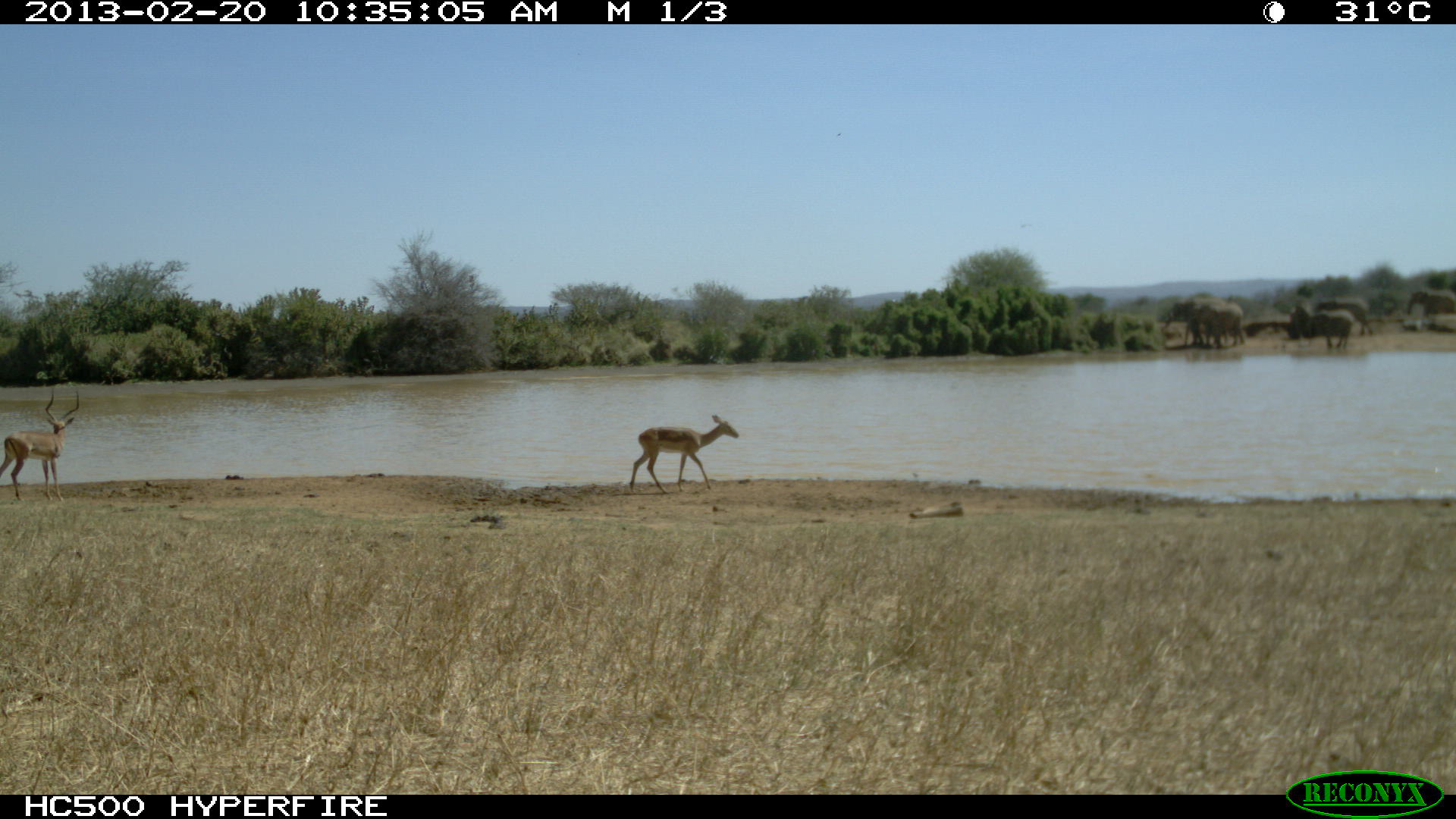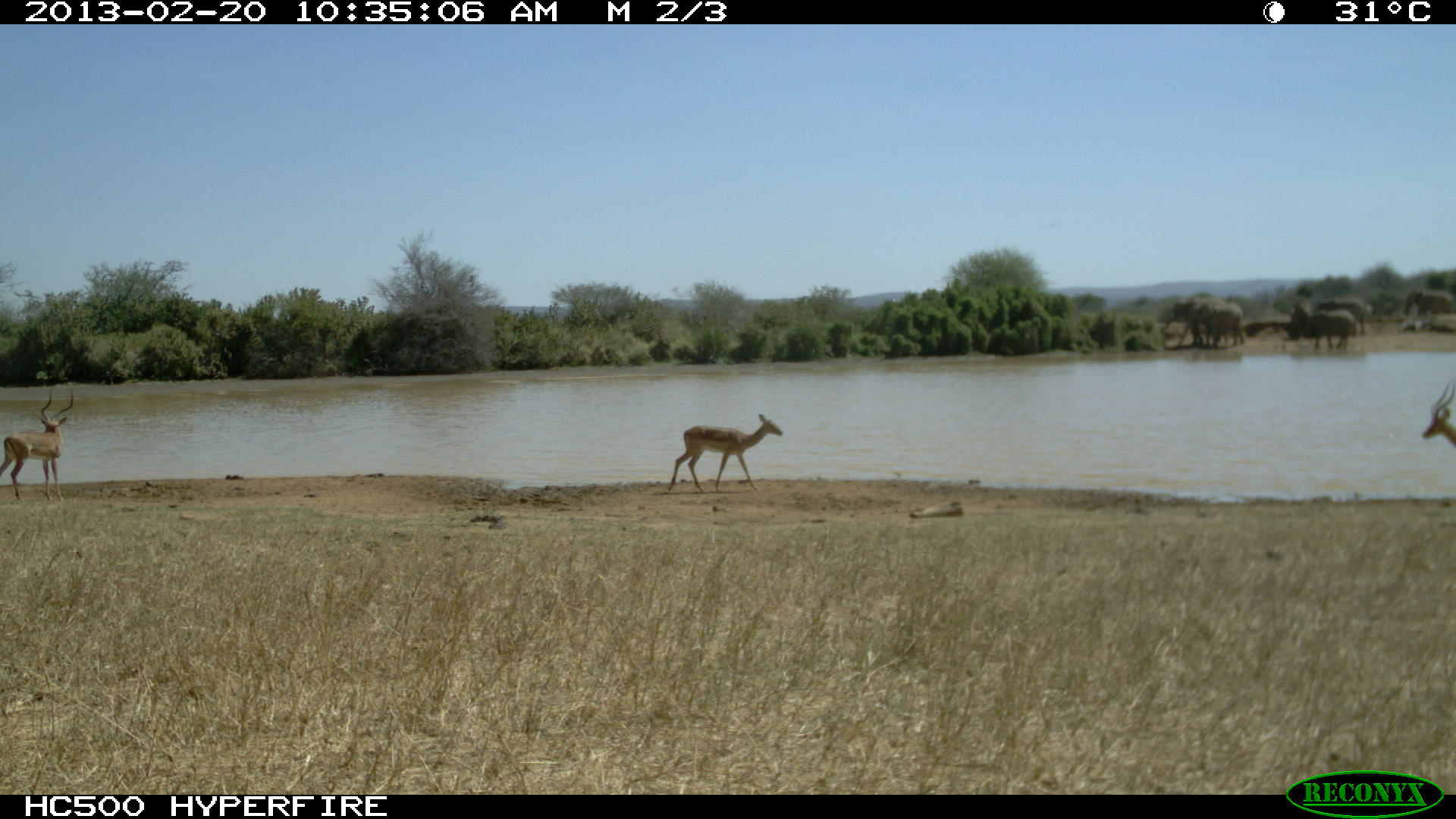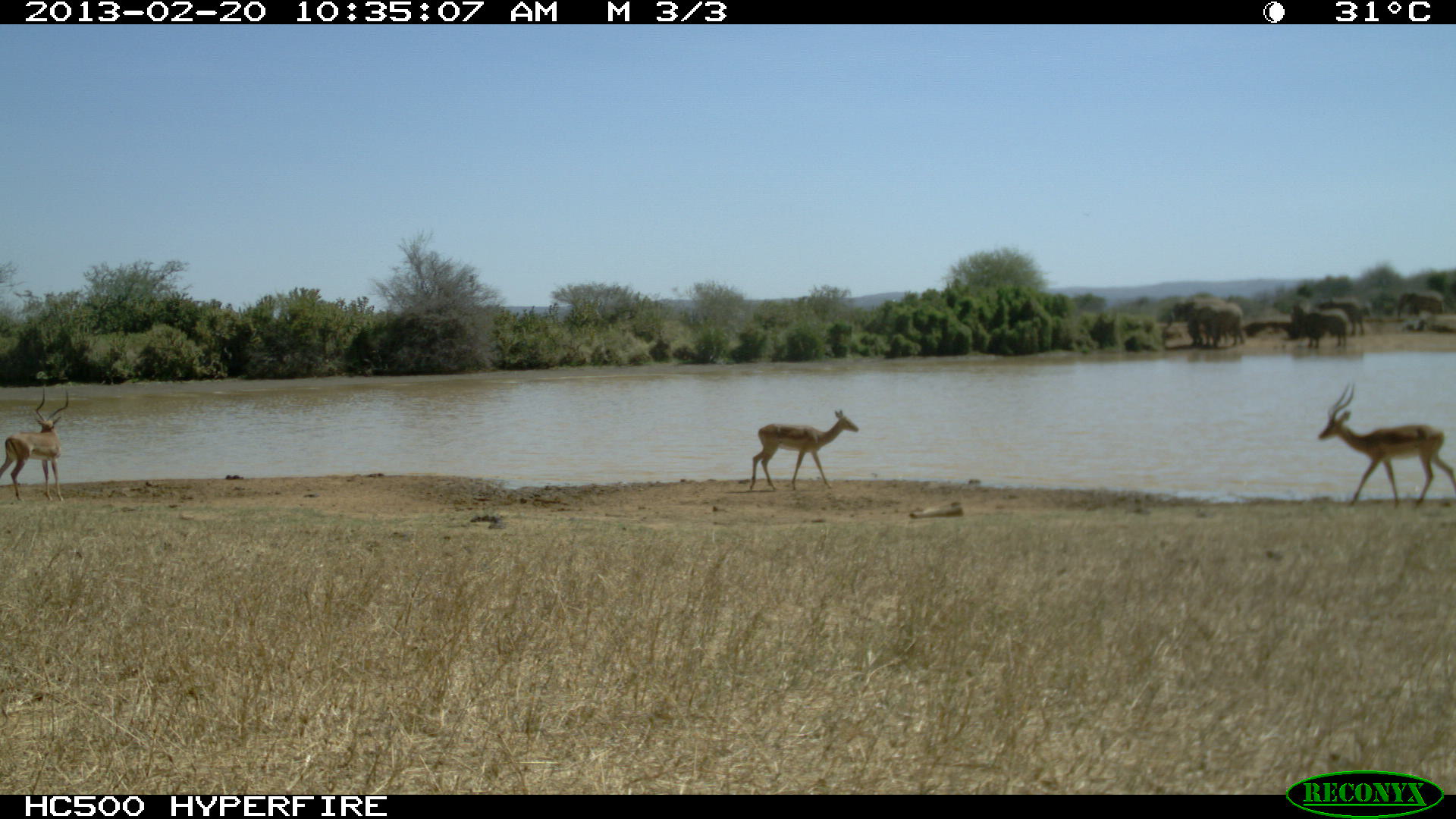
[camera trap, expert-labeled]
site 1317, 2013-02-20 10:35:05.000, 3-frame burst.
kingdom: Animalia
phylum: Chordata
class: Mammalia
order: Artiodactyla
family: Bovidae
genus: Aepyceros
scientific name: Aepyceros melampus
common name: impala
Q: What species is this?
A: Aepyceros melampus (impala).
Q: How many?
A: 2.